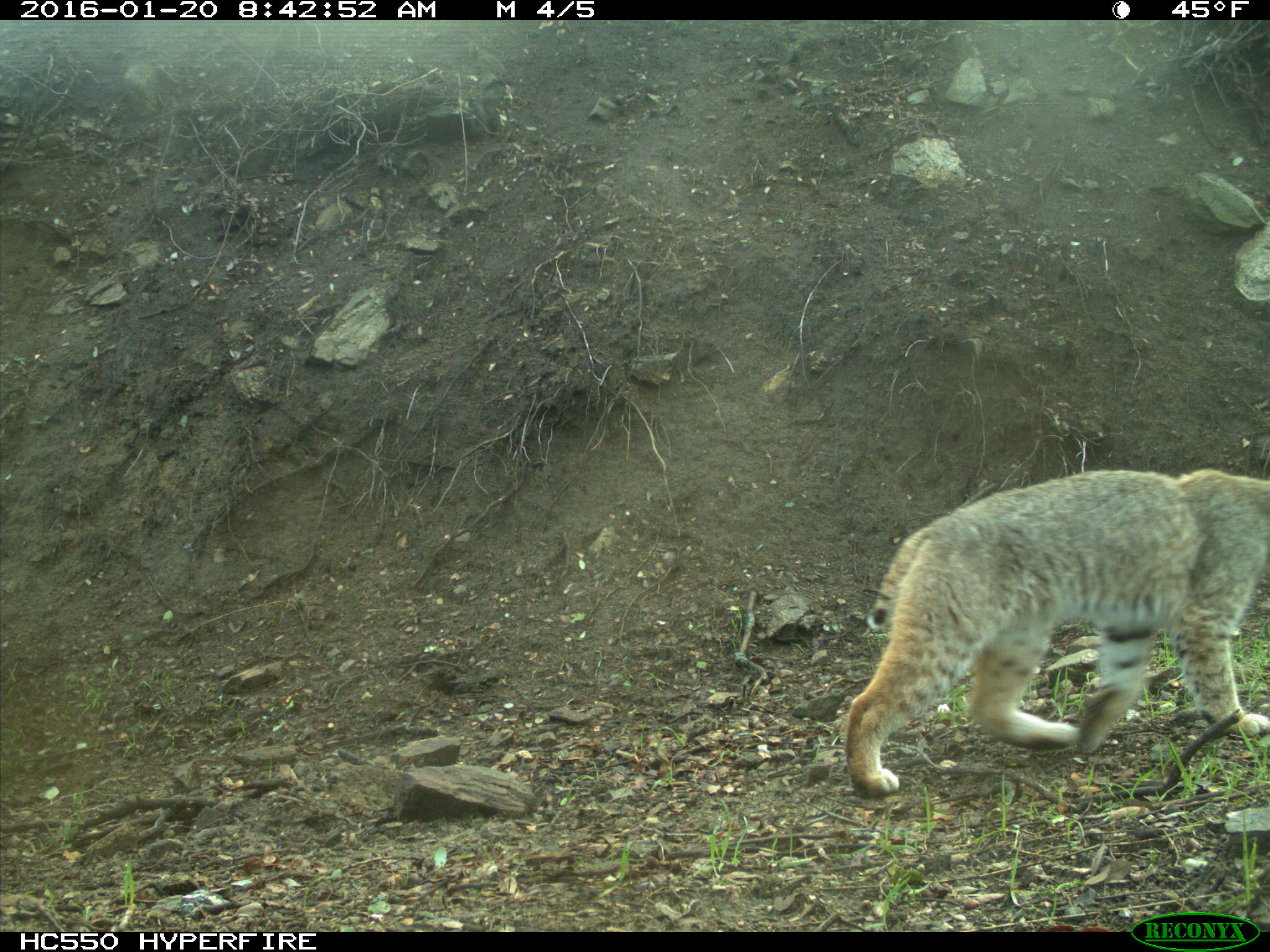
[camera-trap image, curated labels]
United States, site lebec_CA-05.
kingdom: Animalia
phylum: Chordata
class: Mammalia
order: Carnivora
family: Felidae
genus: Lynx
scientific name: Lynx rufus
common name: bobcat